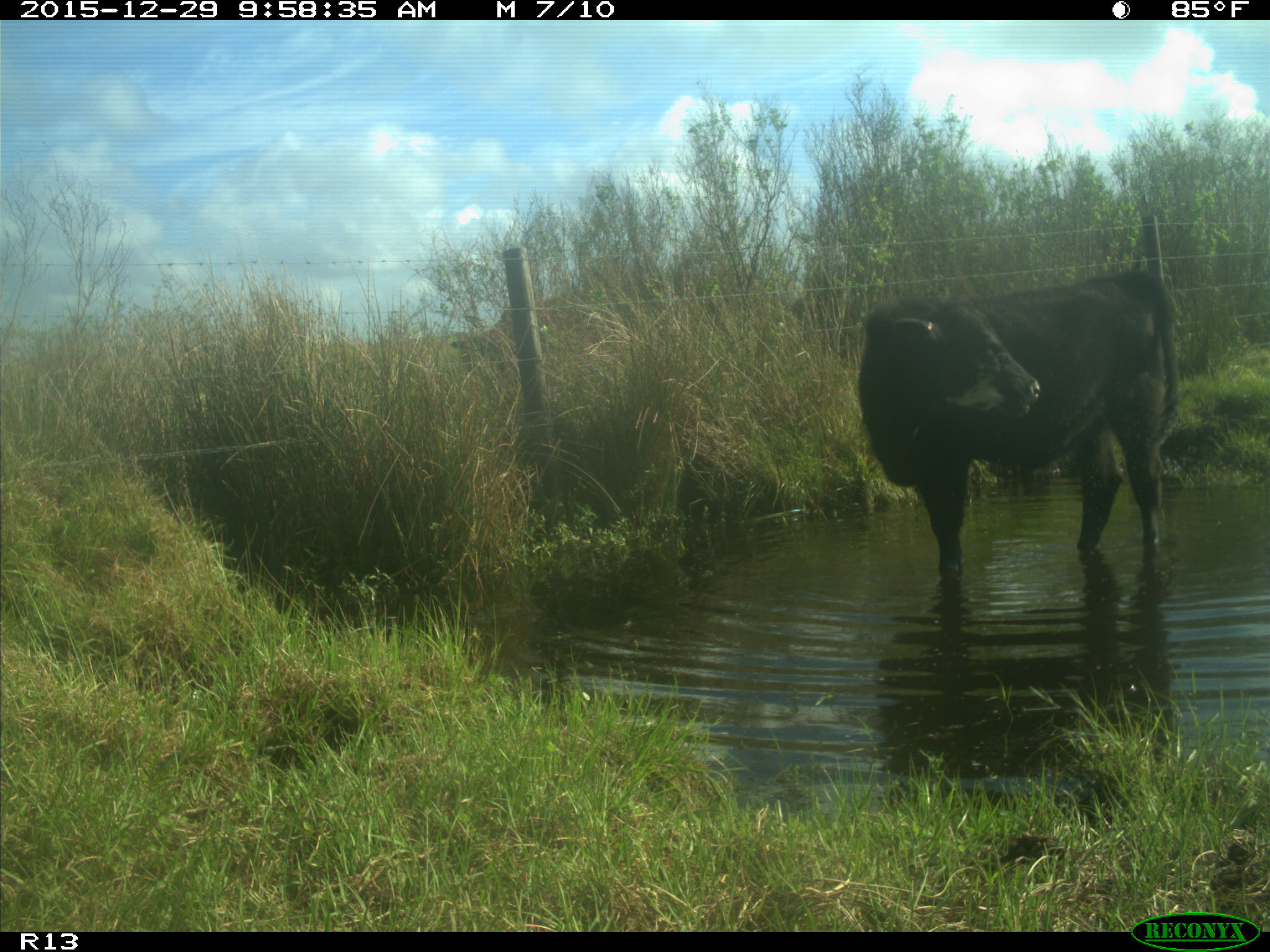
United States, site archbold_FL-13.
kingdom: Animalia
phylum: Chordata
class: Mammalia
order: Artiodactyla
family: Bovidae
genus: Bos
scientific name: Bos taurus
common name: domestic cow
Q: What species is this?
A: Bos taurus (domestic cow).